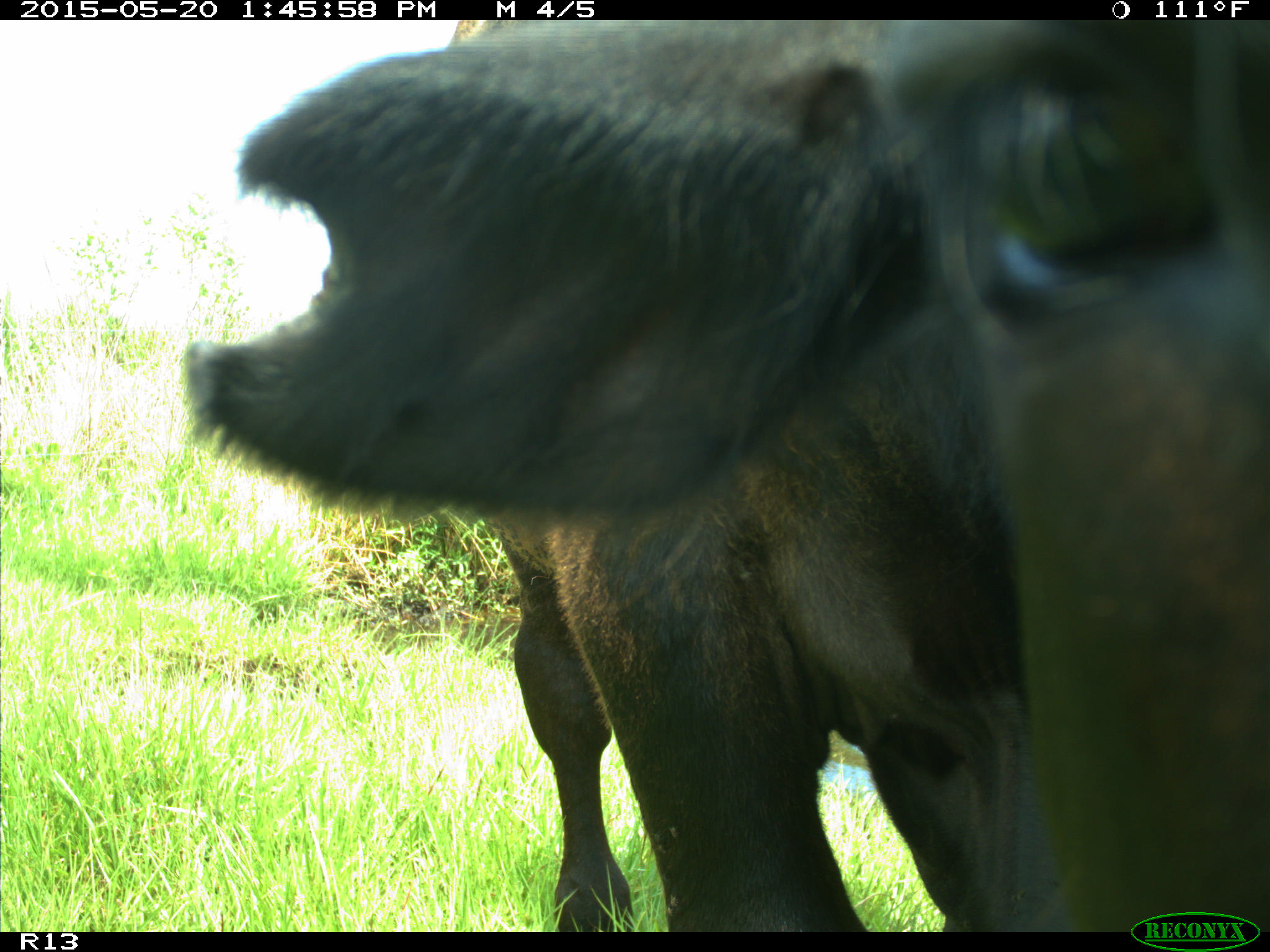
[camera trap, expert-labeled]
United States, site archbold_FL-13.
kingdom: Animalia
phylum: Chordata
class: Mammalia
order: Artiodactyla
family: Bovidae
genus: Bos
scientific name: Bos taurus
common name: domestic cow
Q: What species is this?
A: Bos taurus (domestic cow).